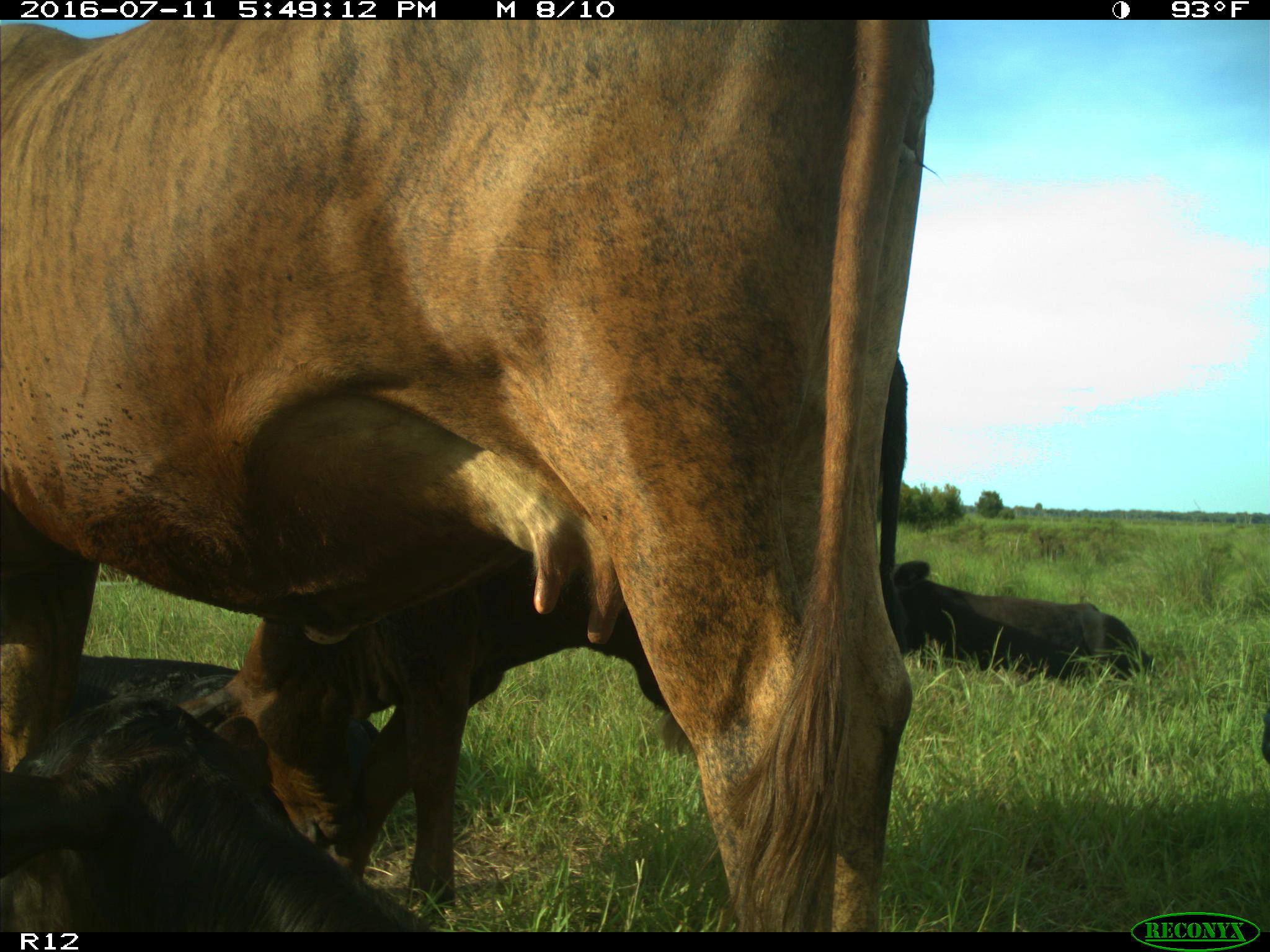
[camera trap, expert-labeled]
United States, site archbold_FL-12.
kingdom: Animalia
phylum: Chordata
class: Mammalia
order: Artiodactyla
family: Bovidae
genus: Bos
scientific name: Bos taurus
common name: domestic cow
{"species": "Bos taurus (domestic cow)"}